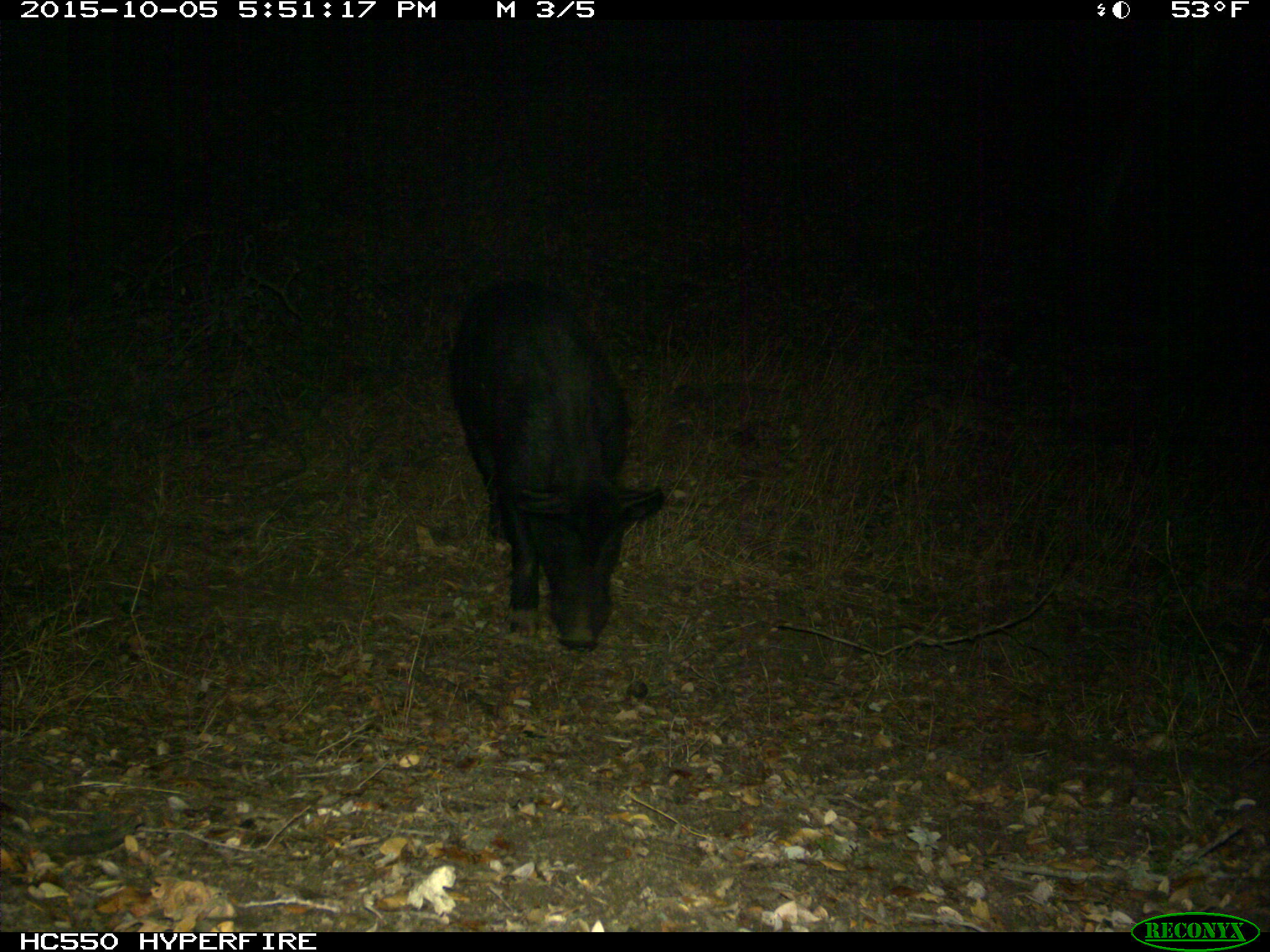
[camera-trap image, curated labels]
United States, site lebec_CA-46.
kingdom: Animalia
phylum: Chordata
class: Mammalia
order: Artiodactyla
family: Suidae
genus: Sus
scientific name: Sus scrofa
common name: wild boar